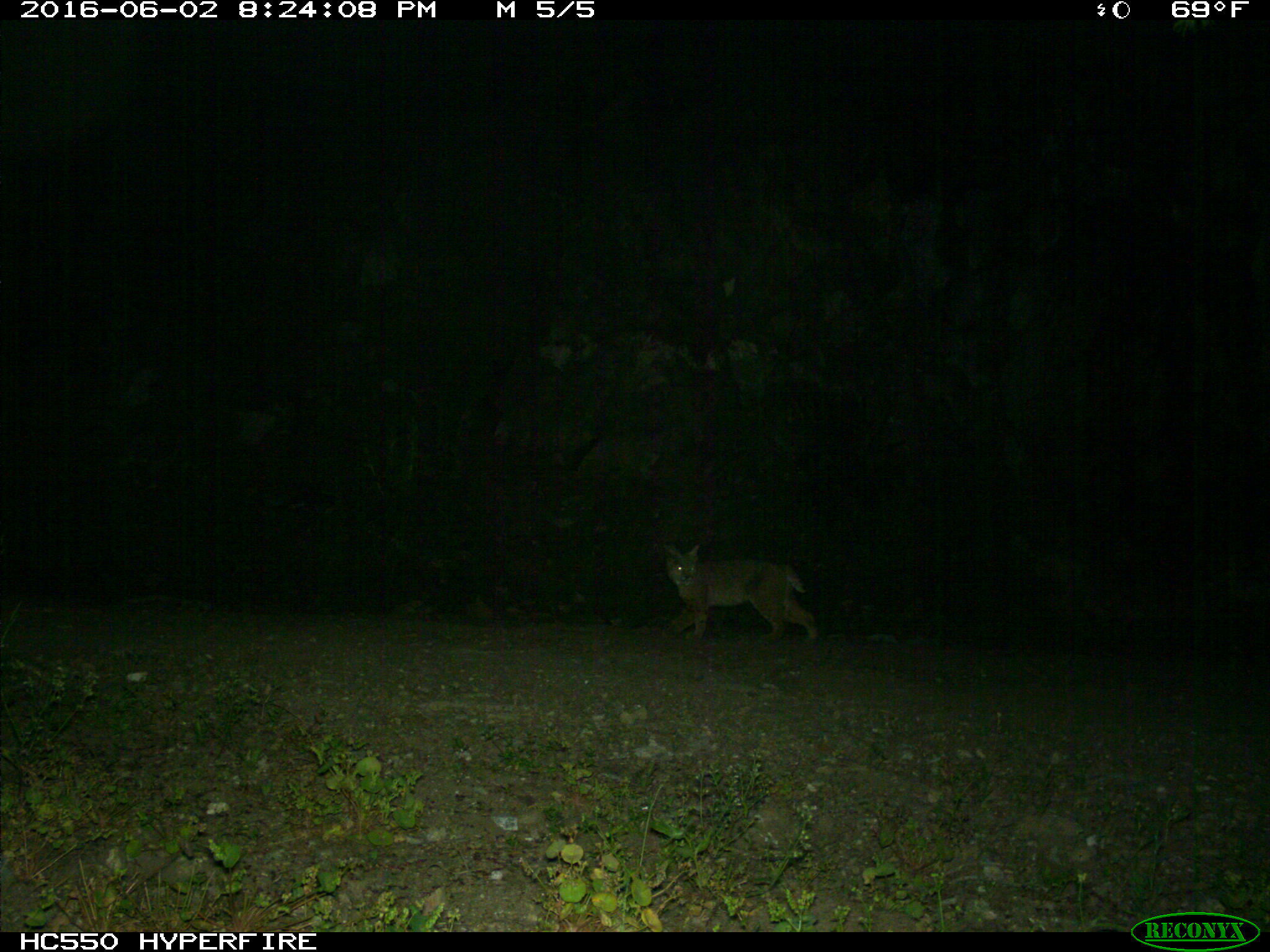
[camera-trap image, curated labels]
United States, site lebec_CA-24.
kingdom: Animalia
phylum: Chordata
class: Mammalia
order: Carnivora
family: Felidae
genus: Lynx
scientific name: Lynx rufus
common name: bobcat